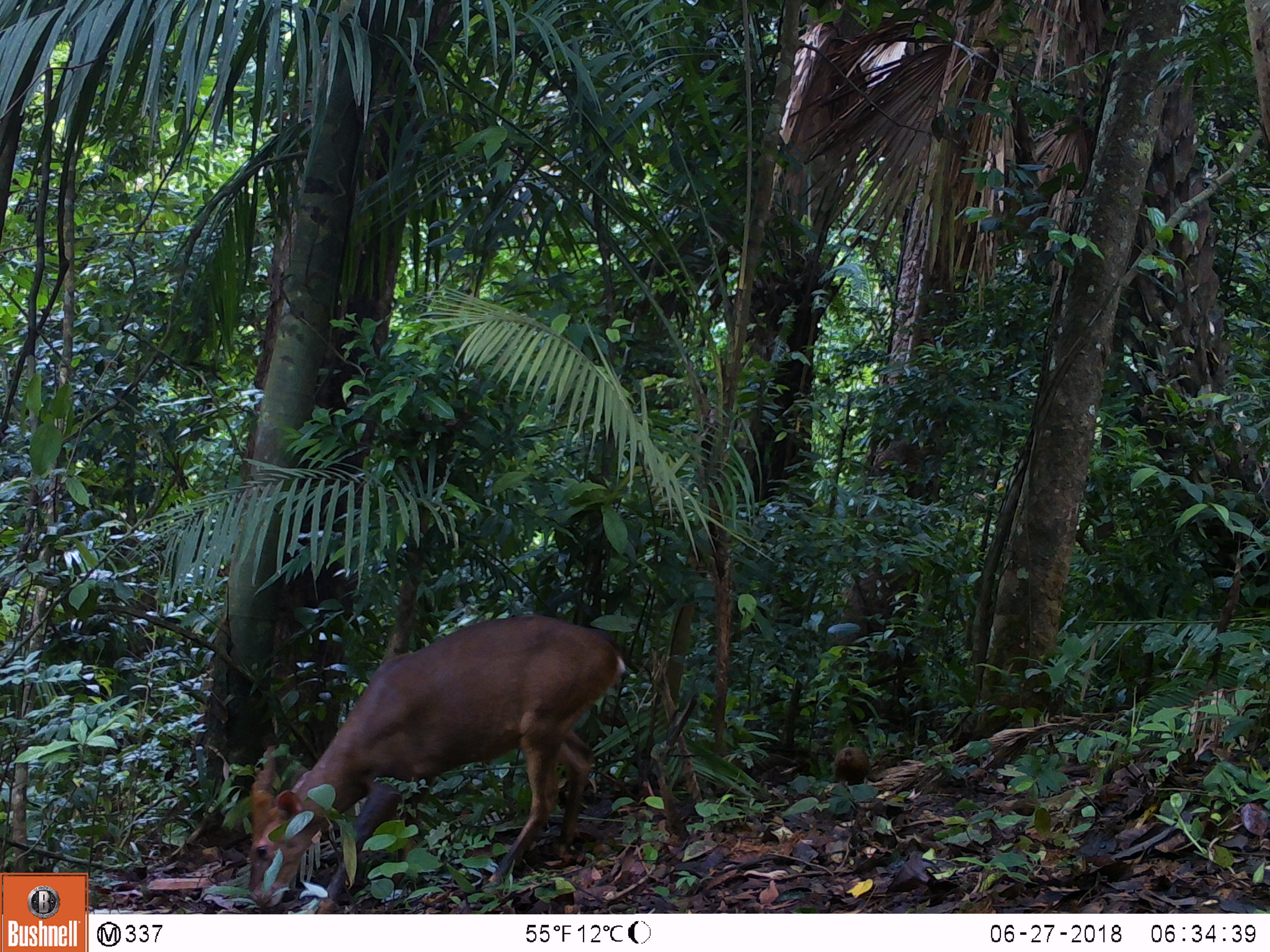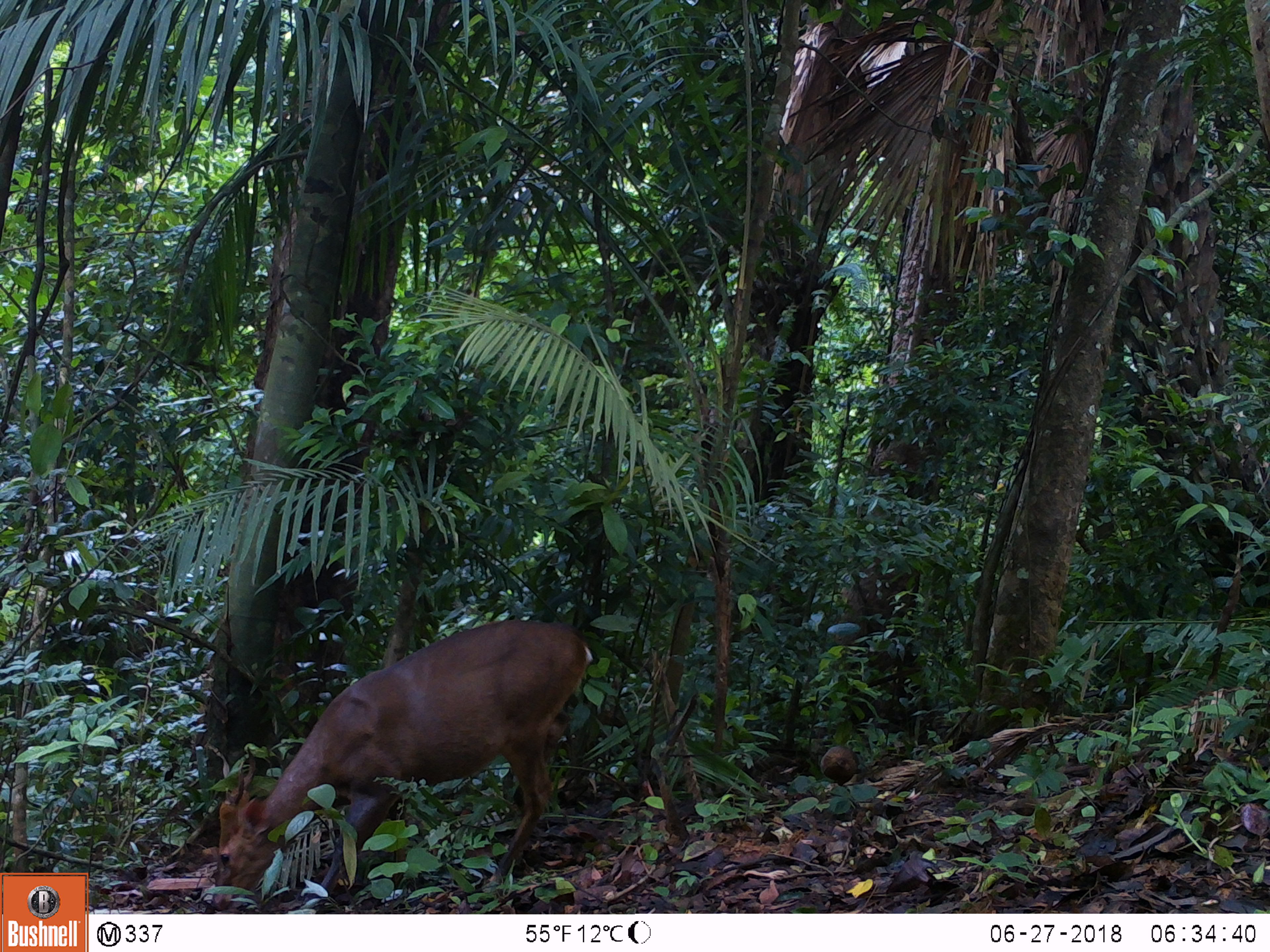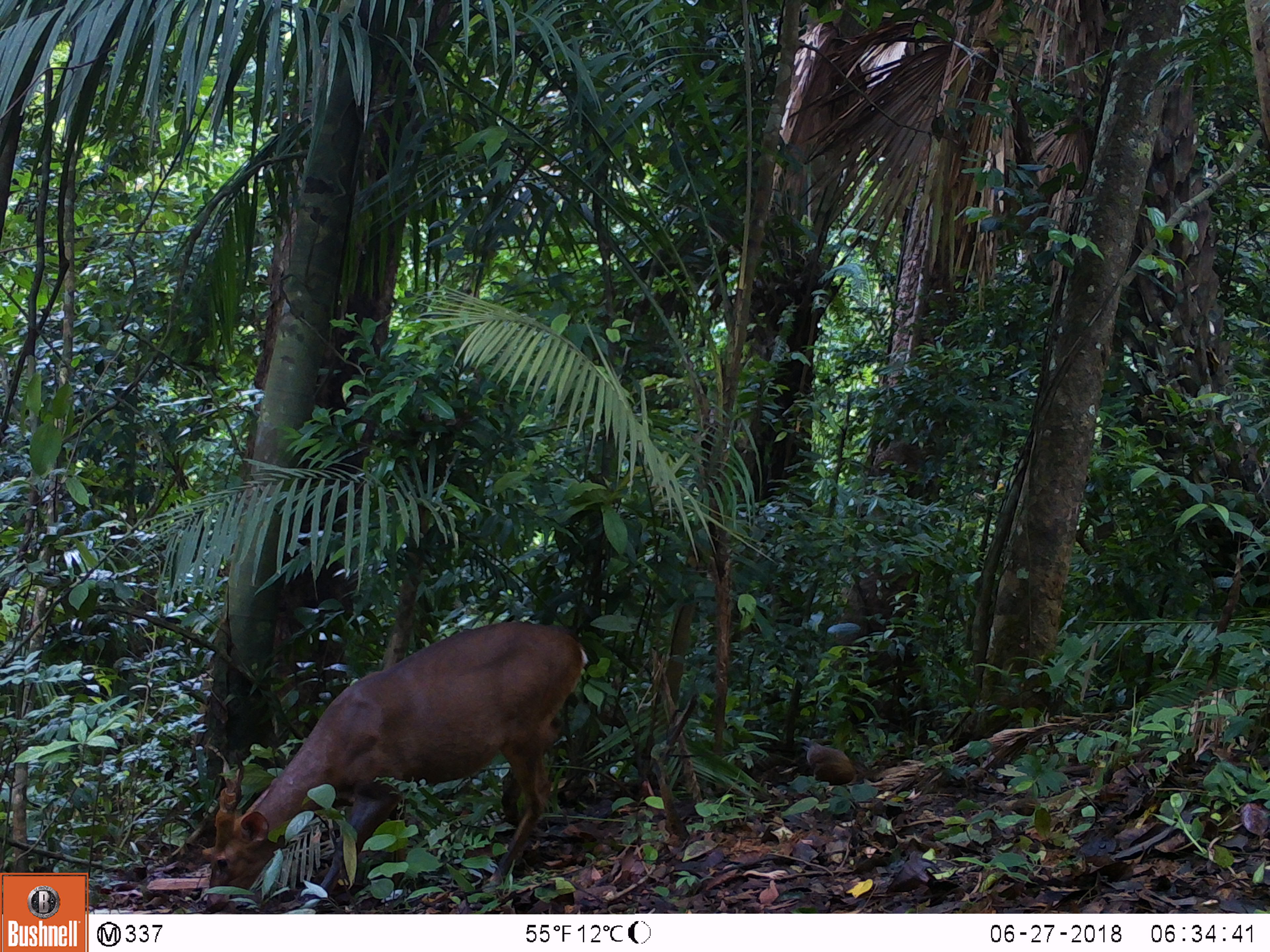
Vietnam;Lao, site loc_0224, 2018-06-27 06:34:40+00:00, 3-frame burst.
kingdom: Animalia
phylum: Chordata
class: Aves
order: Galliformes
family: Phasianidae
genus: Gallus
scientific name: Gallus gallus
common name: red junglefowl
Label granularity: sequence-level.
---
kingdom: Animalia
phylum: Chordata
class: Mammalia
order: Artiodactyla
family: Cervidae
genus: Muntiacus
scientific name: Muntiacus vuquangensis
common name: large-antlered muntjac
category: large antlered muntjac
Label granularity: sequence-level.